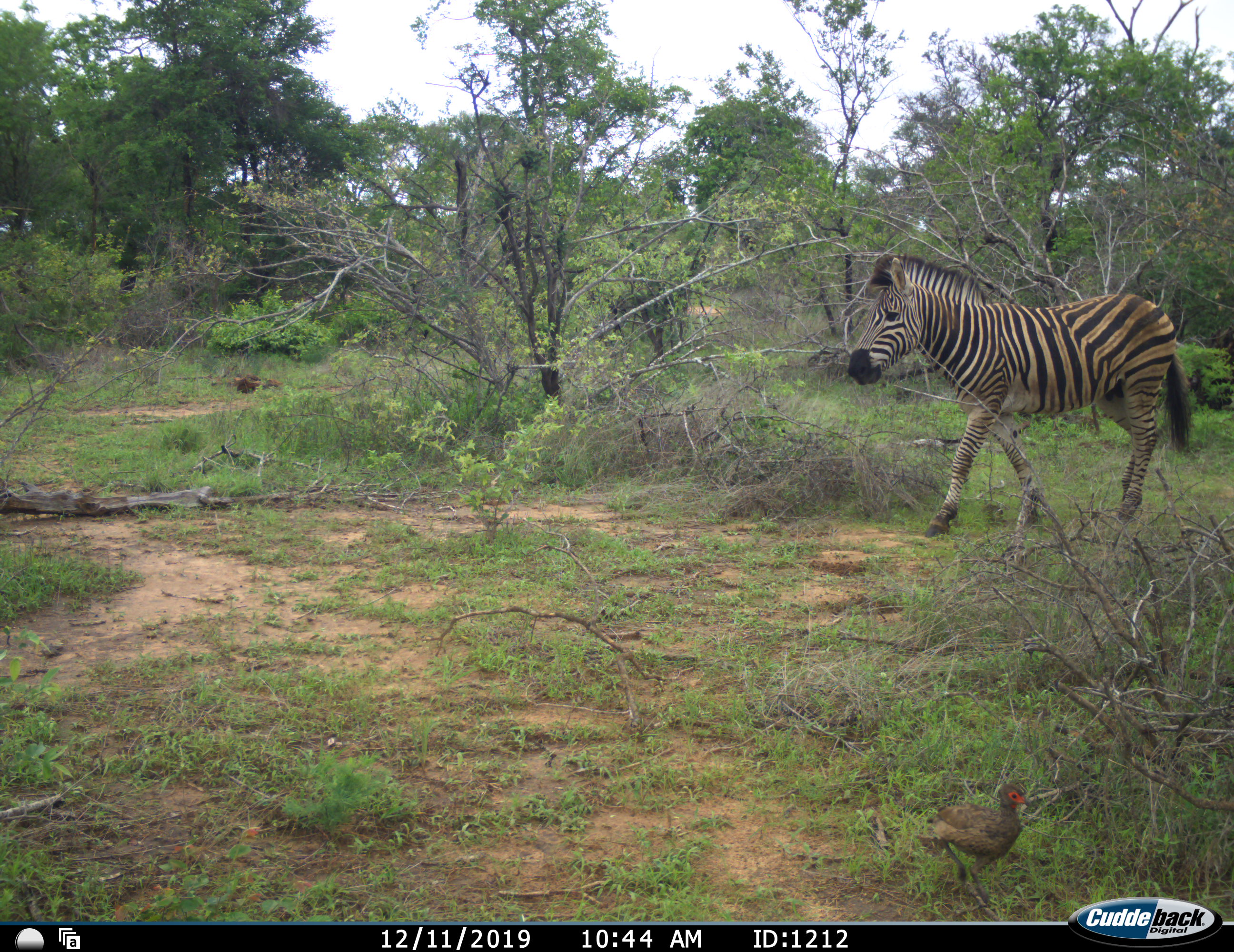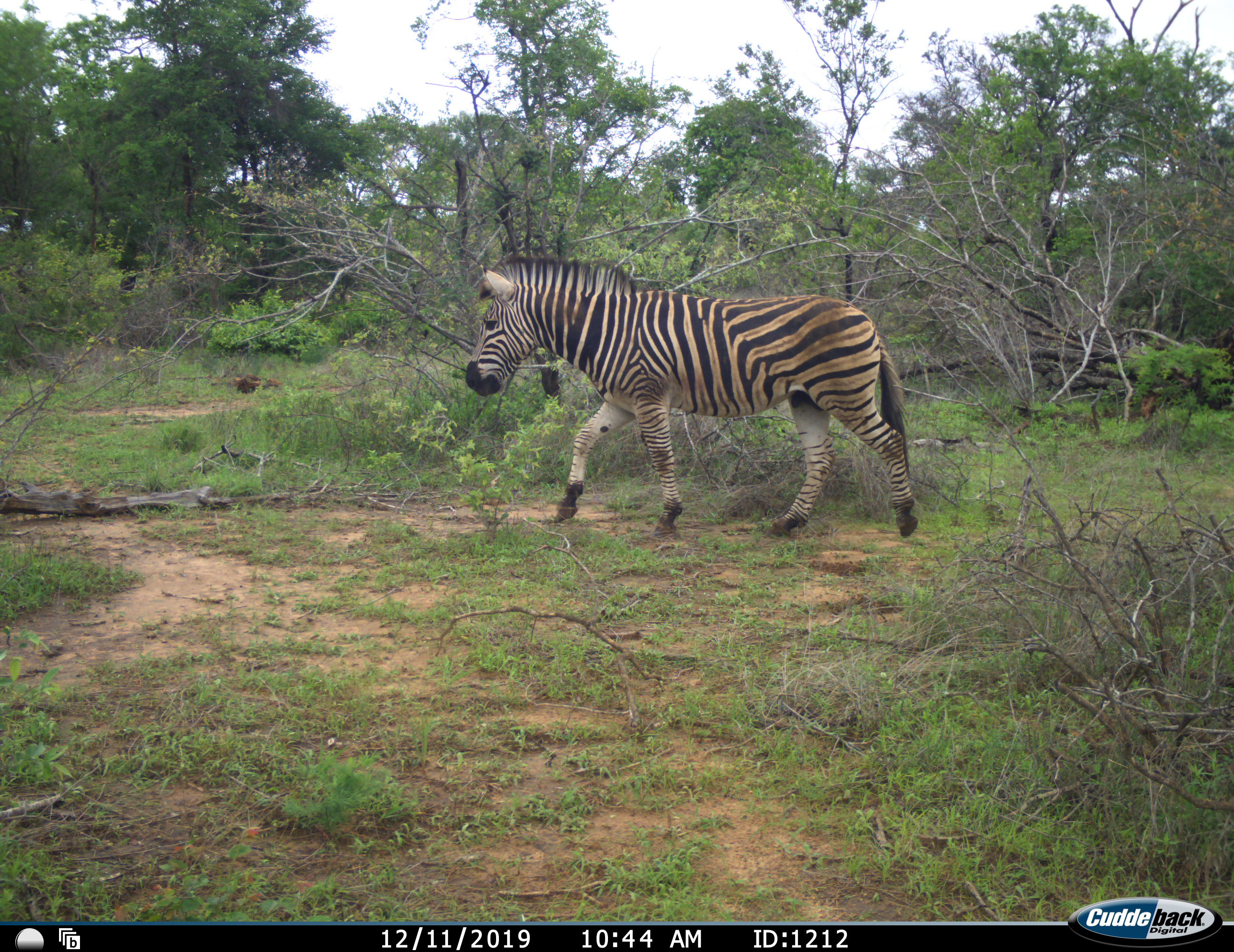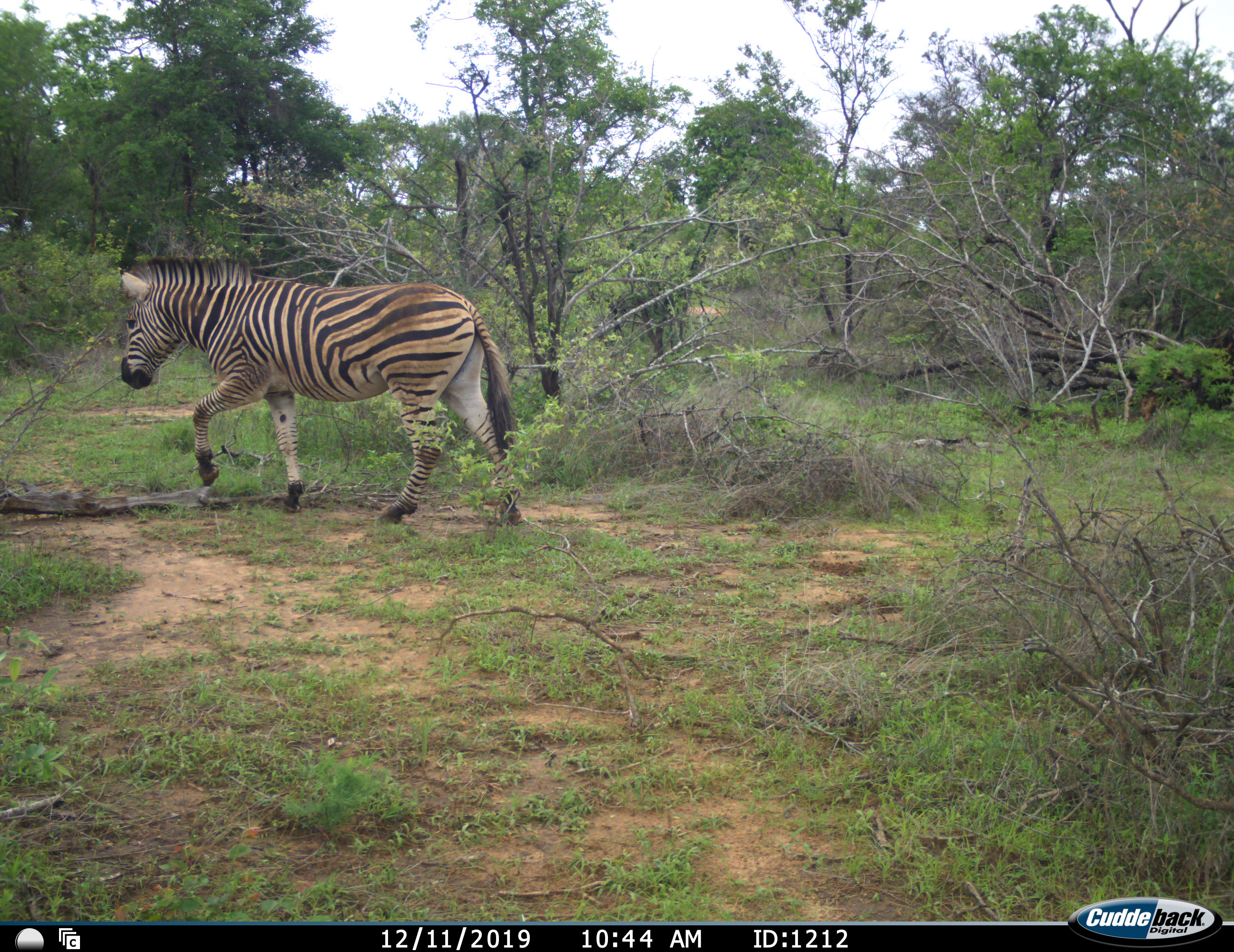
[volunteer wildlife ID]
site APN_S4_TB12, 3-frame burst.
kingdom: Animalia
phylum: Chordata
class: Aves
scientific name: Aves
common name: bird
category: birdother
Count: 1.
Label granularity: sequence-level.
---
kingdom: Animalia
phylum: Chordata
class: Mammalia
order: Perissodactyla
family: Equidae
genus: Equus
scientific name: Equus quagga burchellii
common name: burchell's zebra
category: zebraburchells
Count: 1.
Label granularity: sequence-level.